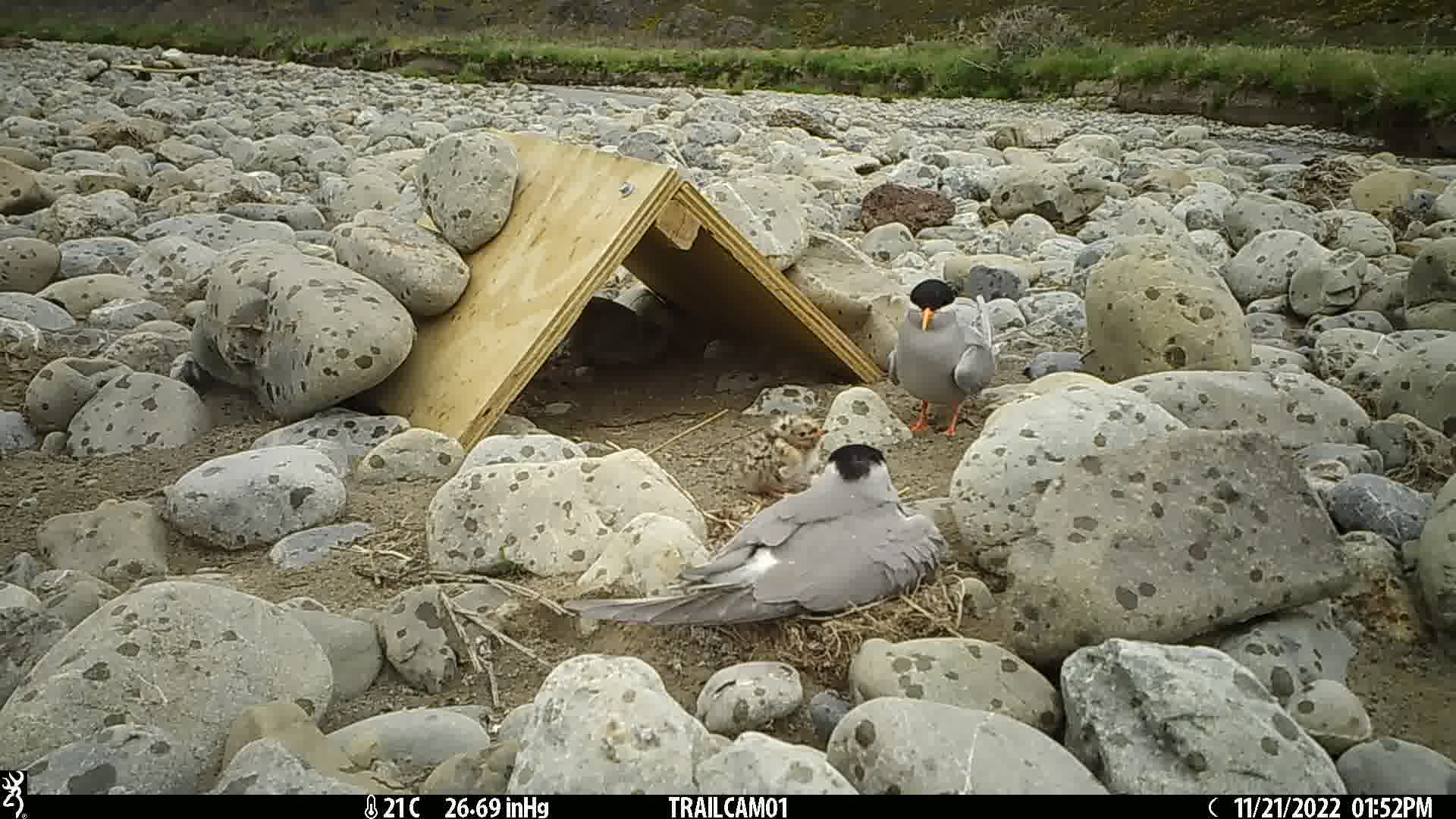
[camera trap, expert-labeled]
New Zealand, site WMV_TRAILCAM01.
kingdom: Animalia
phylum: Chordata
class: Aves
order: Charadriiformes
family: Laridae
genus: Chlidonias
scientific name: Chlidonias albostriatus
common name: black-fronted tern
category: black fronted tern